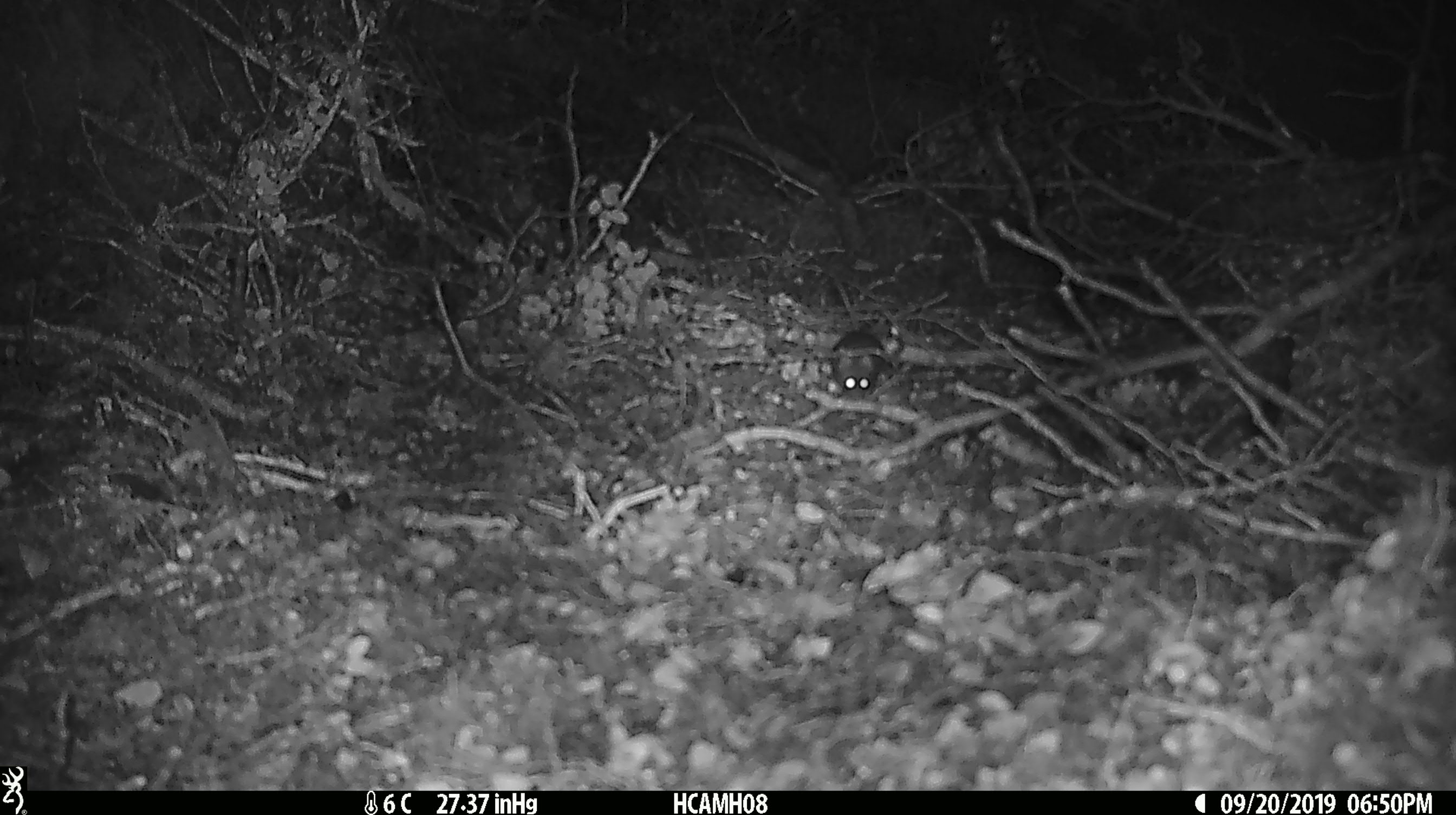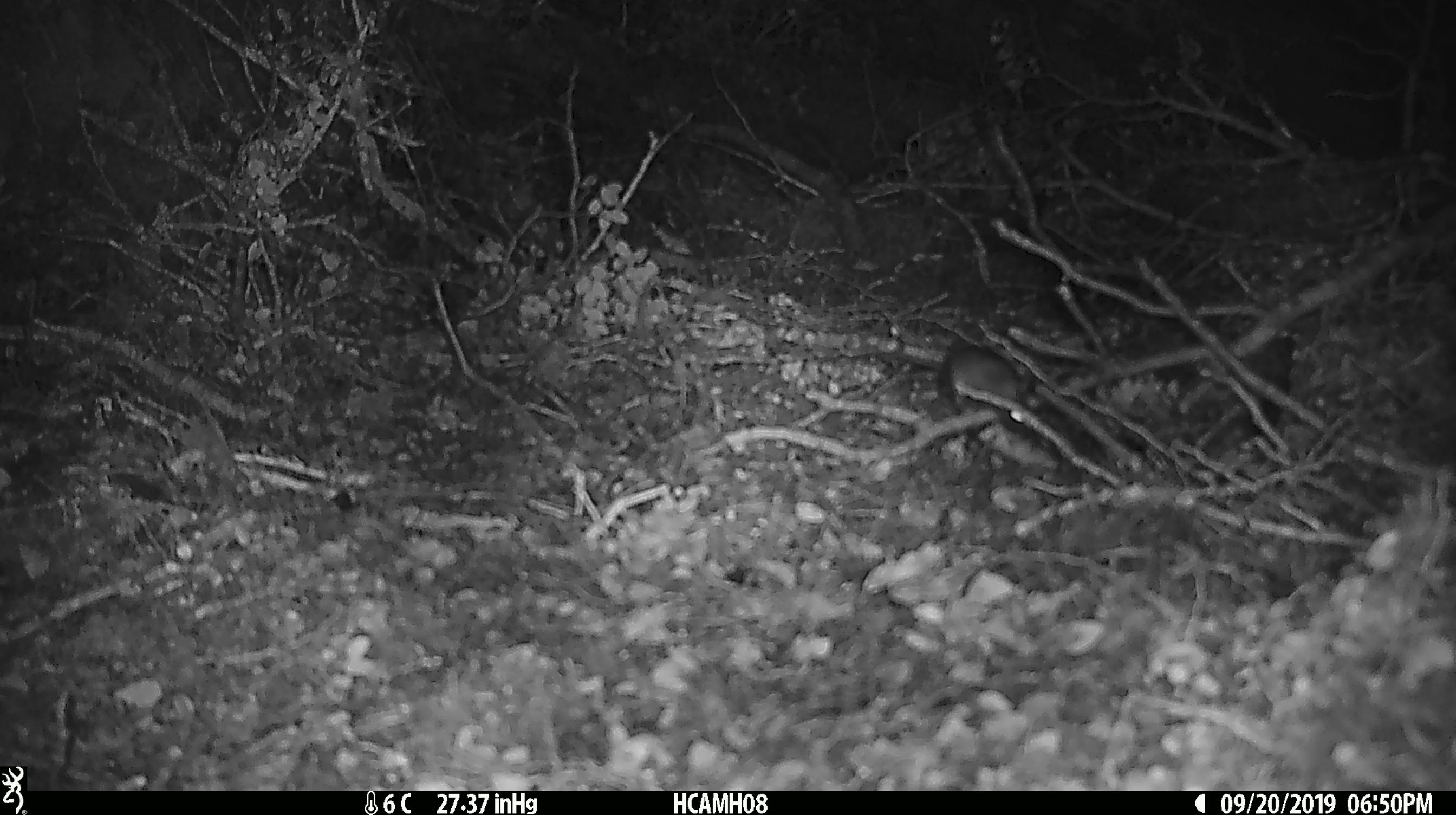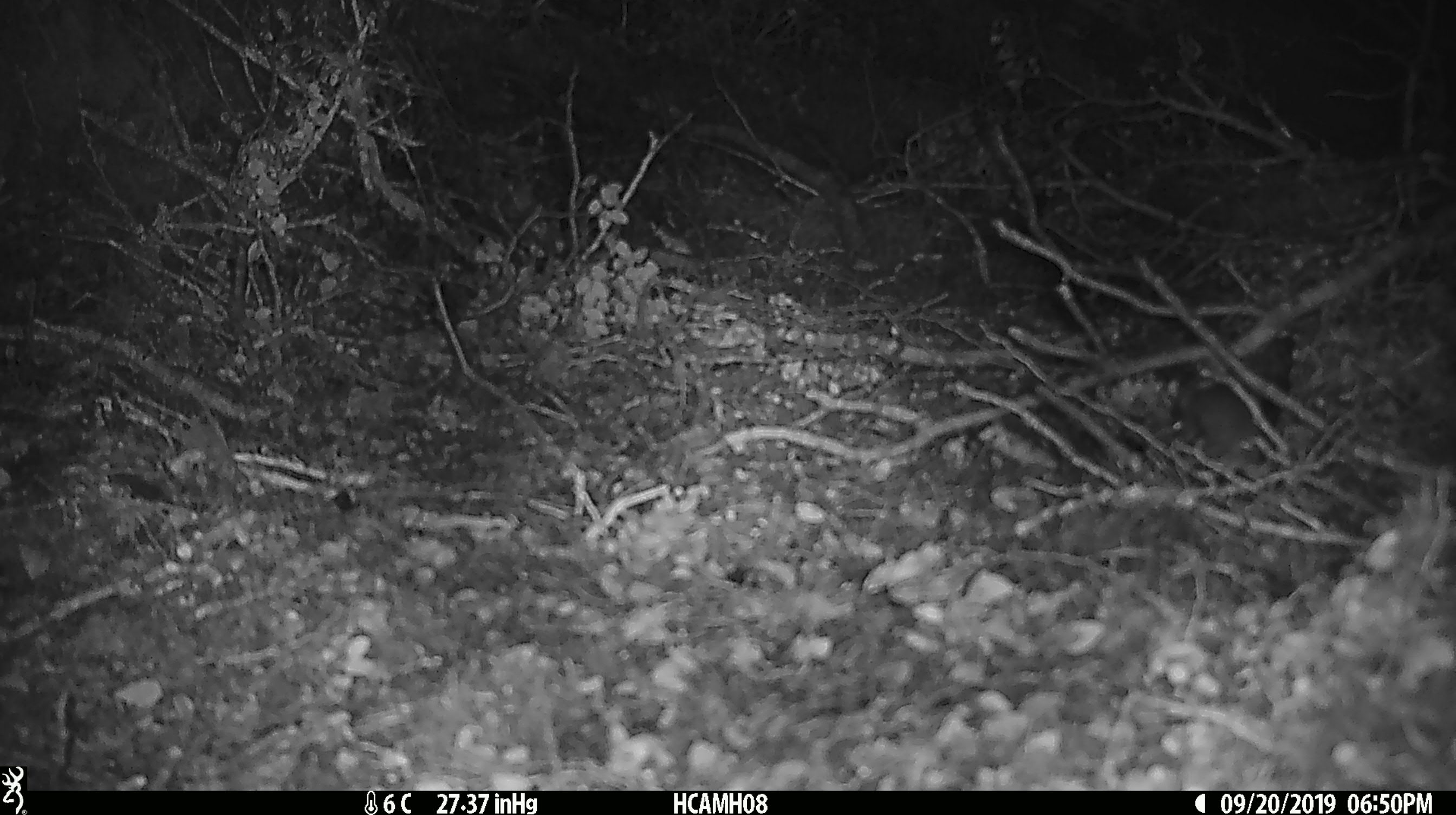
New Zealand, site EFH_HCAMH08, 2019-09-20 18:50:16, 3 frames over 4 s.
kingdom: Animalia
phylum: Chordata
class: Mammalia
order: Rodentia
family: Muridae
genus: Mus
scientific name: Mus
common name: mouse